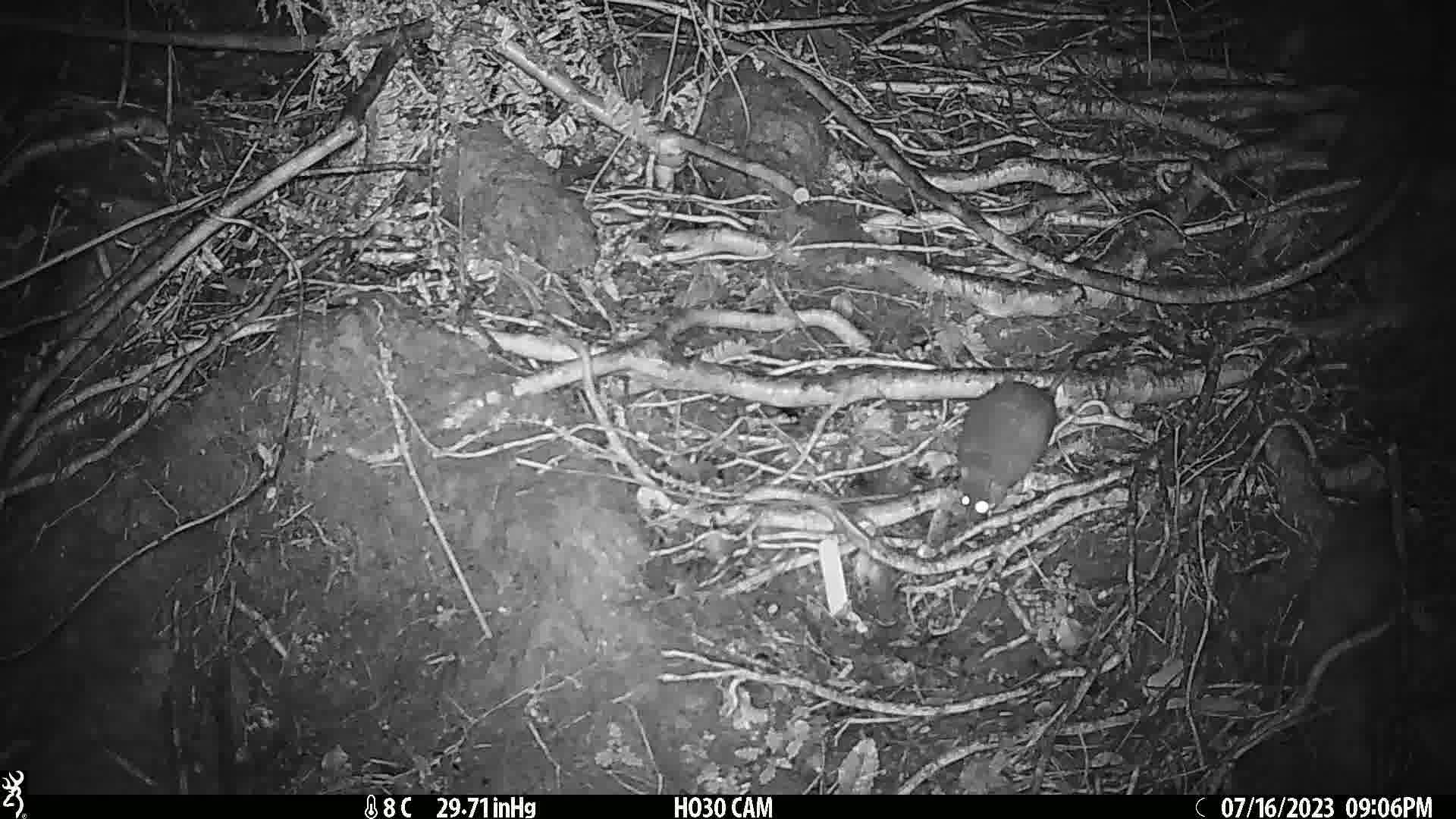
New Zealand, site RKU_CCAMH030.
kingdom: Animalia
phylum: Chordata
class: Mammalia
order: Rodentia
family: Muridae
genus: Rattus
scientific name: Rattus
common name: rat